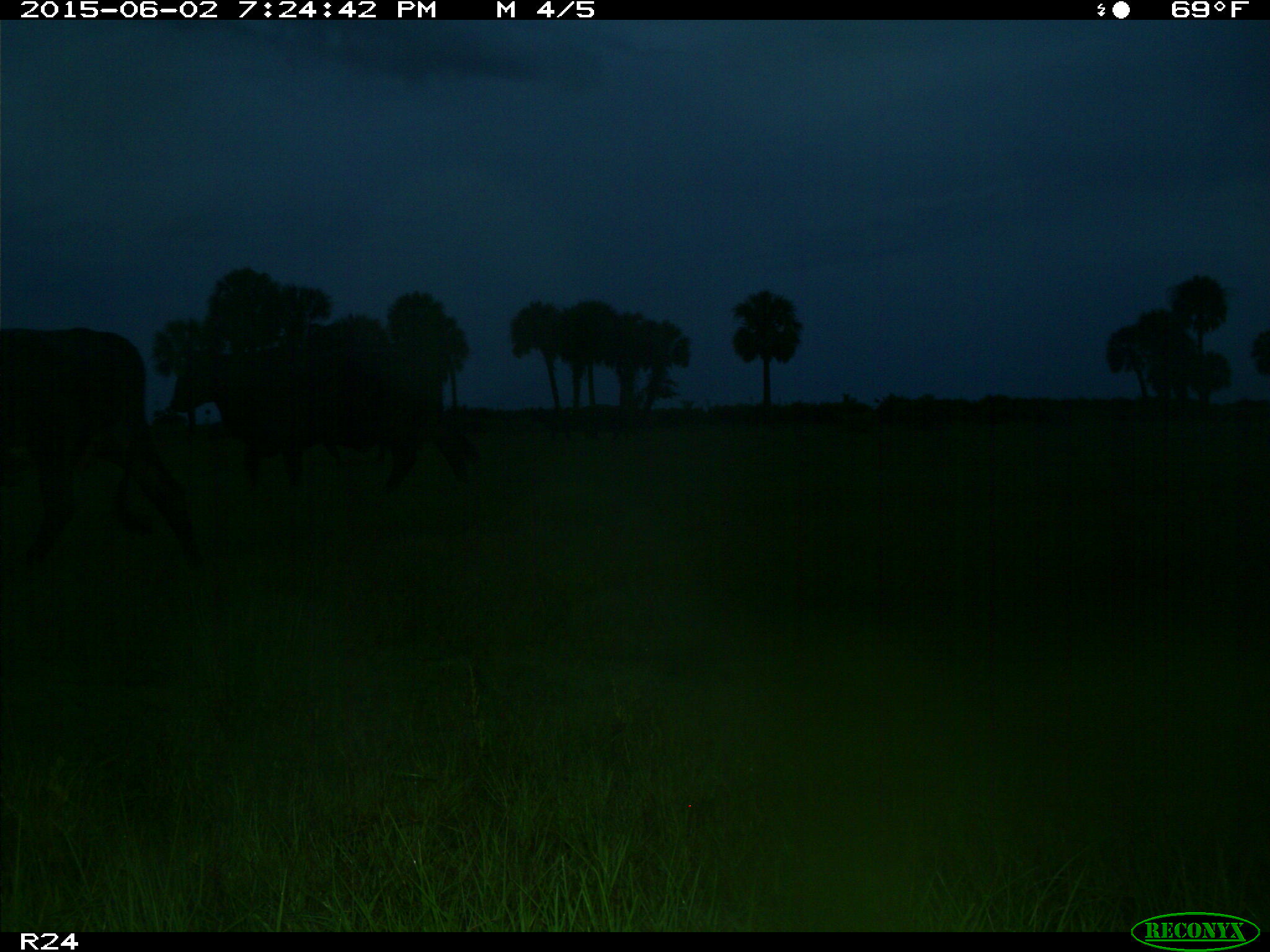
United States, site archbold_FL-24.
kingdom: Animalia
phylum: Chordata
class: Mammalia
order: Artiodactyla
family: Bovidae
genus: Bos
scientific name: Bos taurus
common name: domestic cow